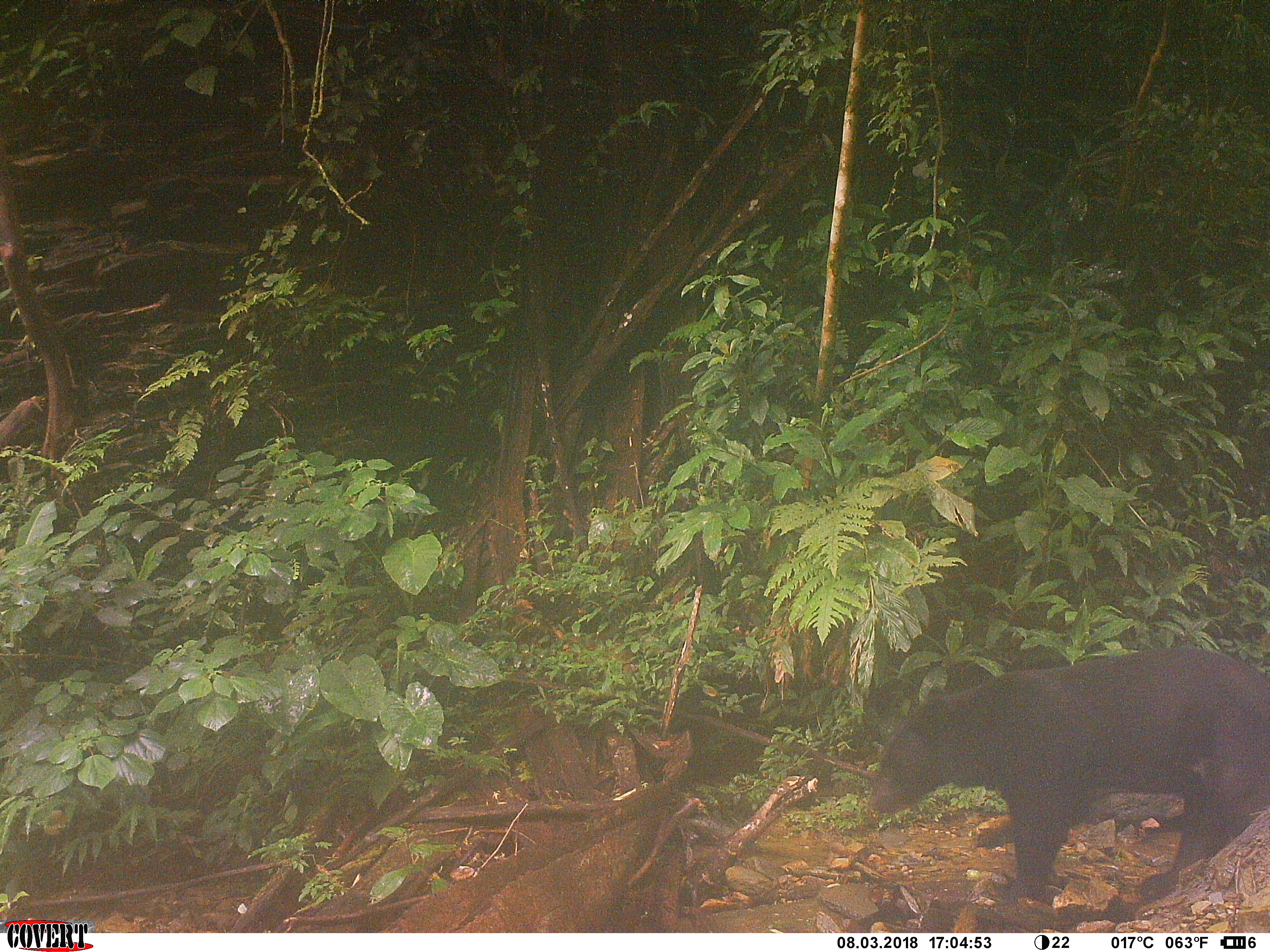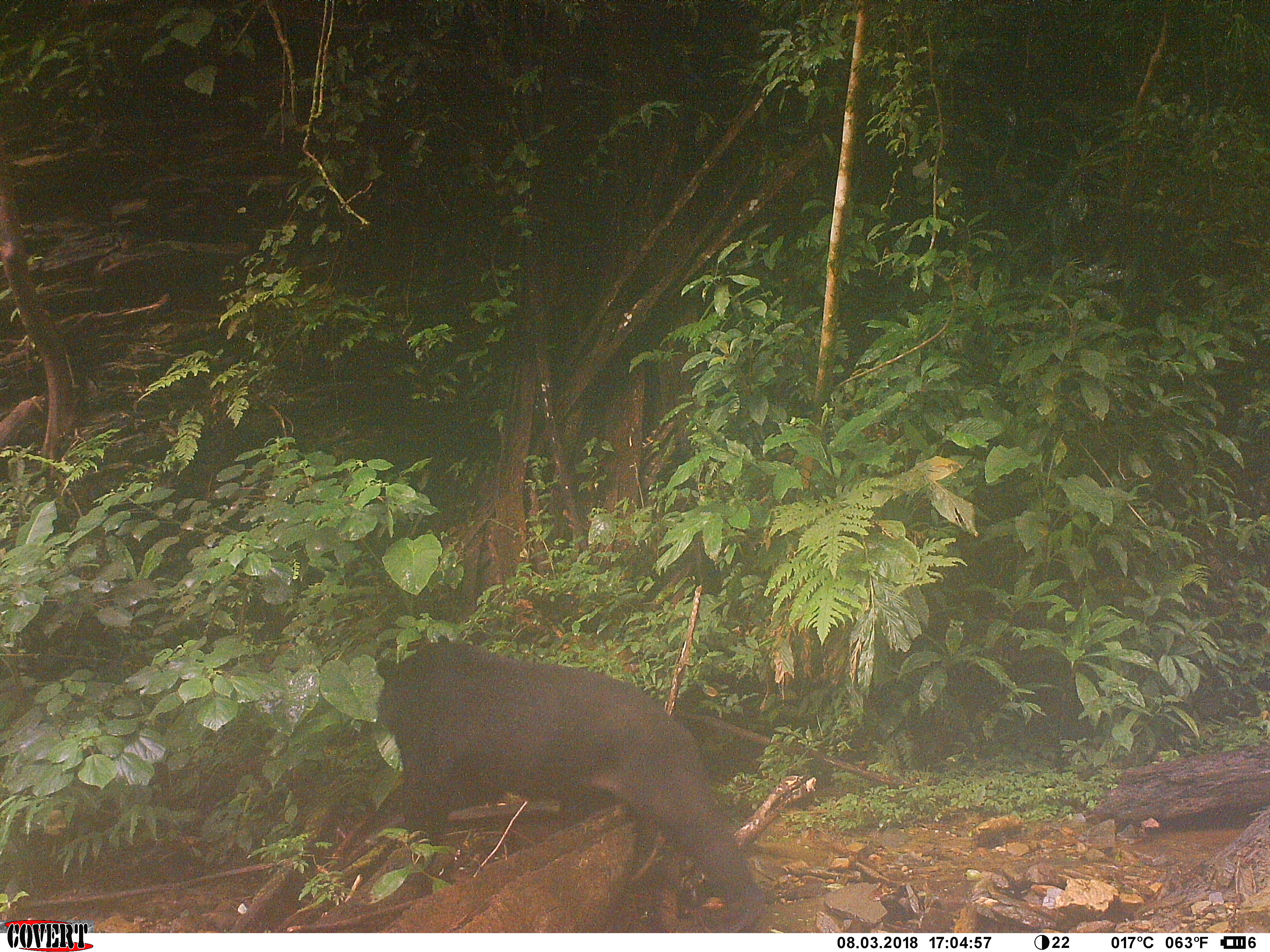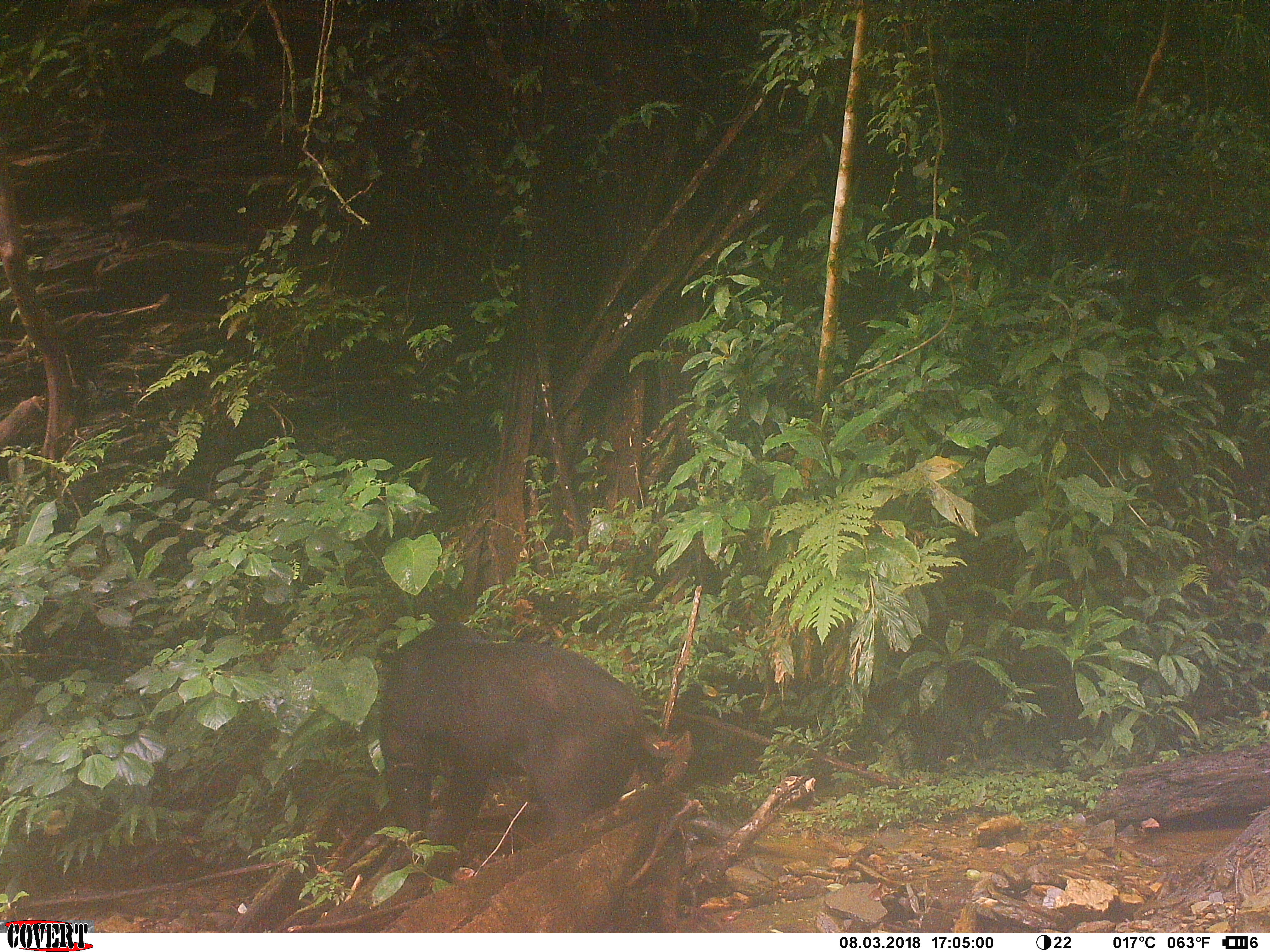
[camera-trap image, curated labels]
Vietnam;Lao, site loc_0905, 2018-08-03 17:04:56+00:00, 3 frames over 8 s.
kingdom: Animalia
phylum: Chordata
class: Mammalia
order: Carnivora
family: Ursidae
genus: Ursus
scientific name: Ursus thibetanus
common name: asian black bear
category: asiatic black bear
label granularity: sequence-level